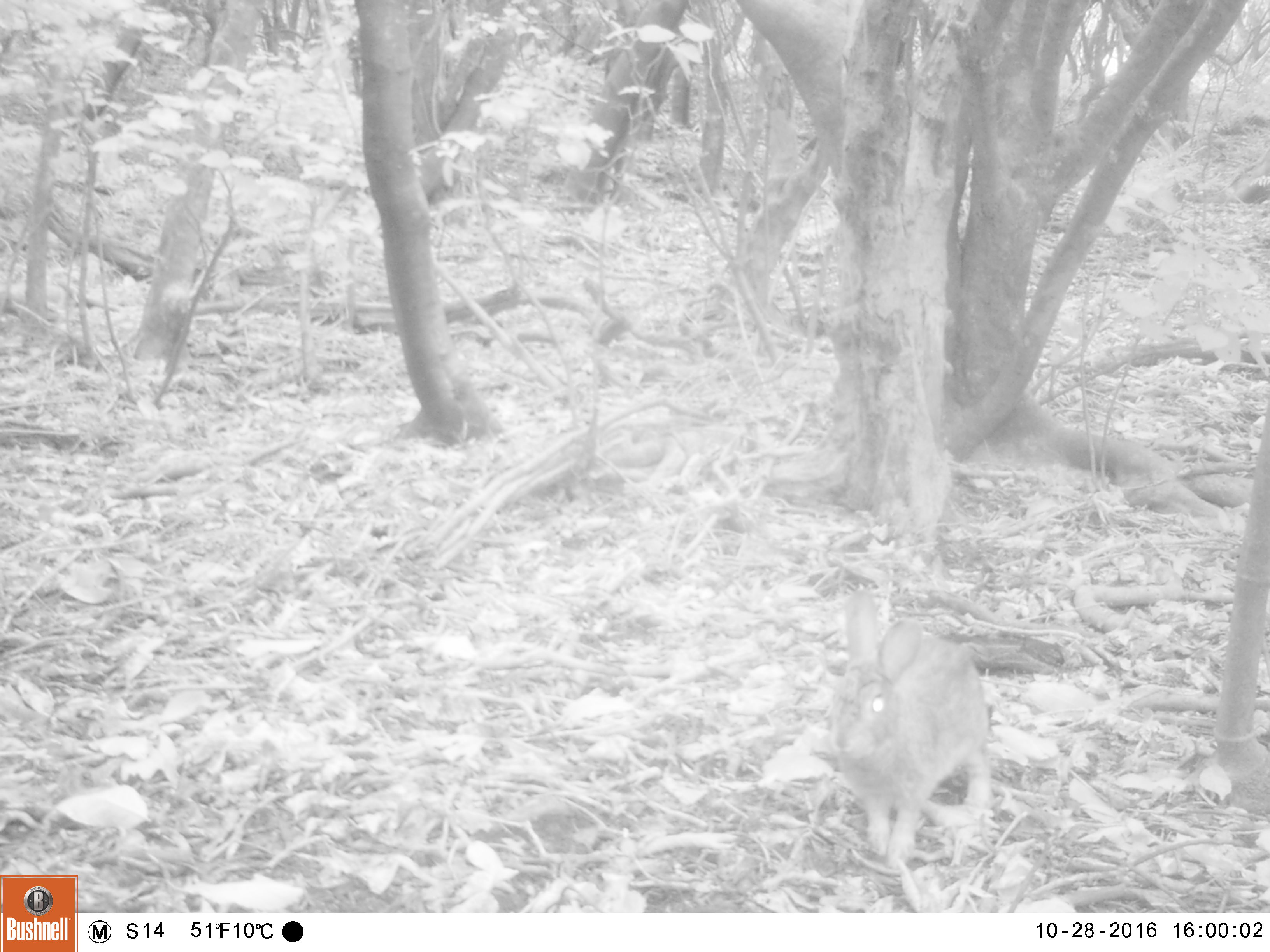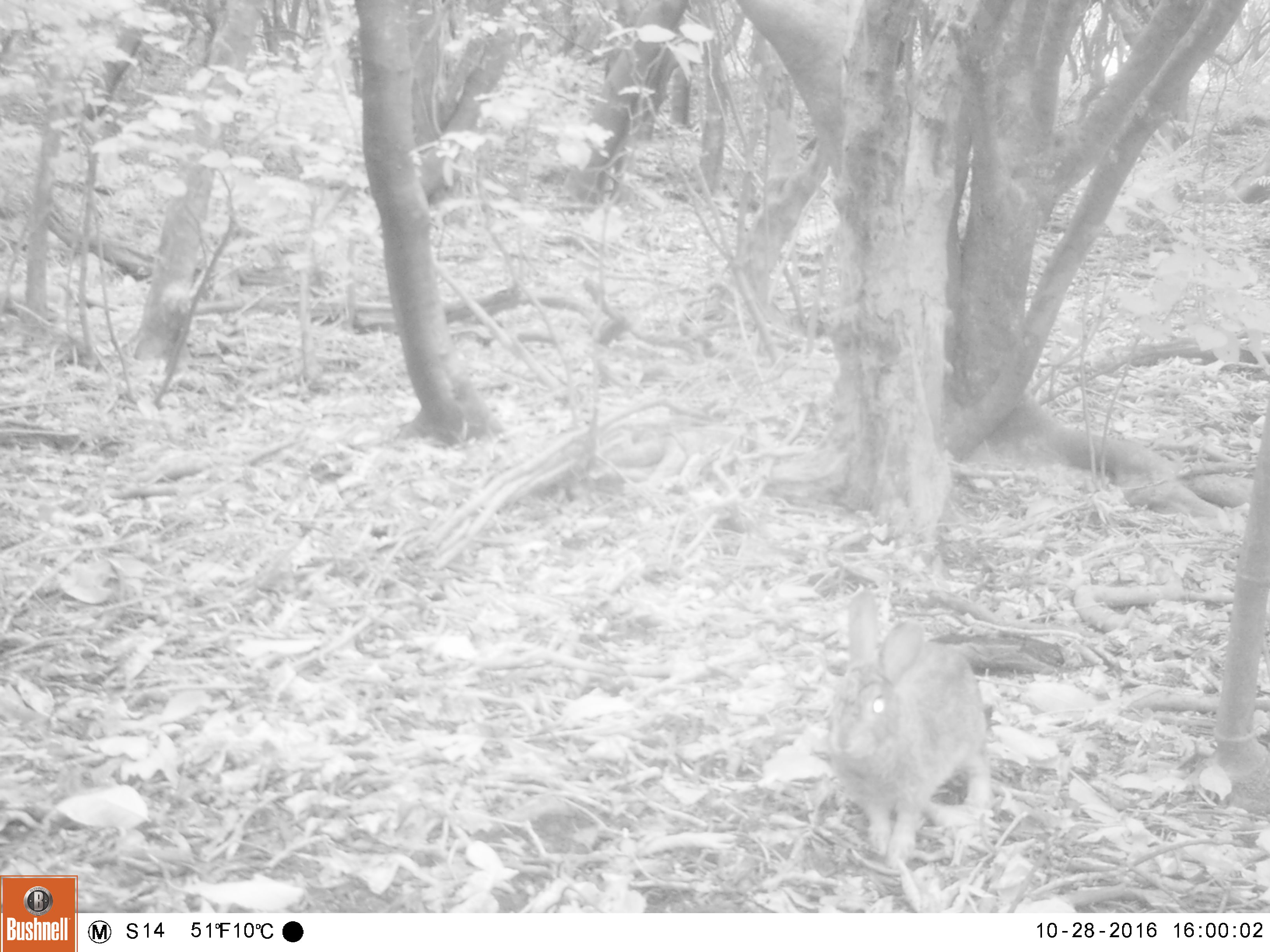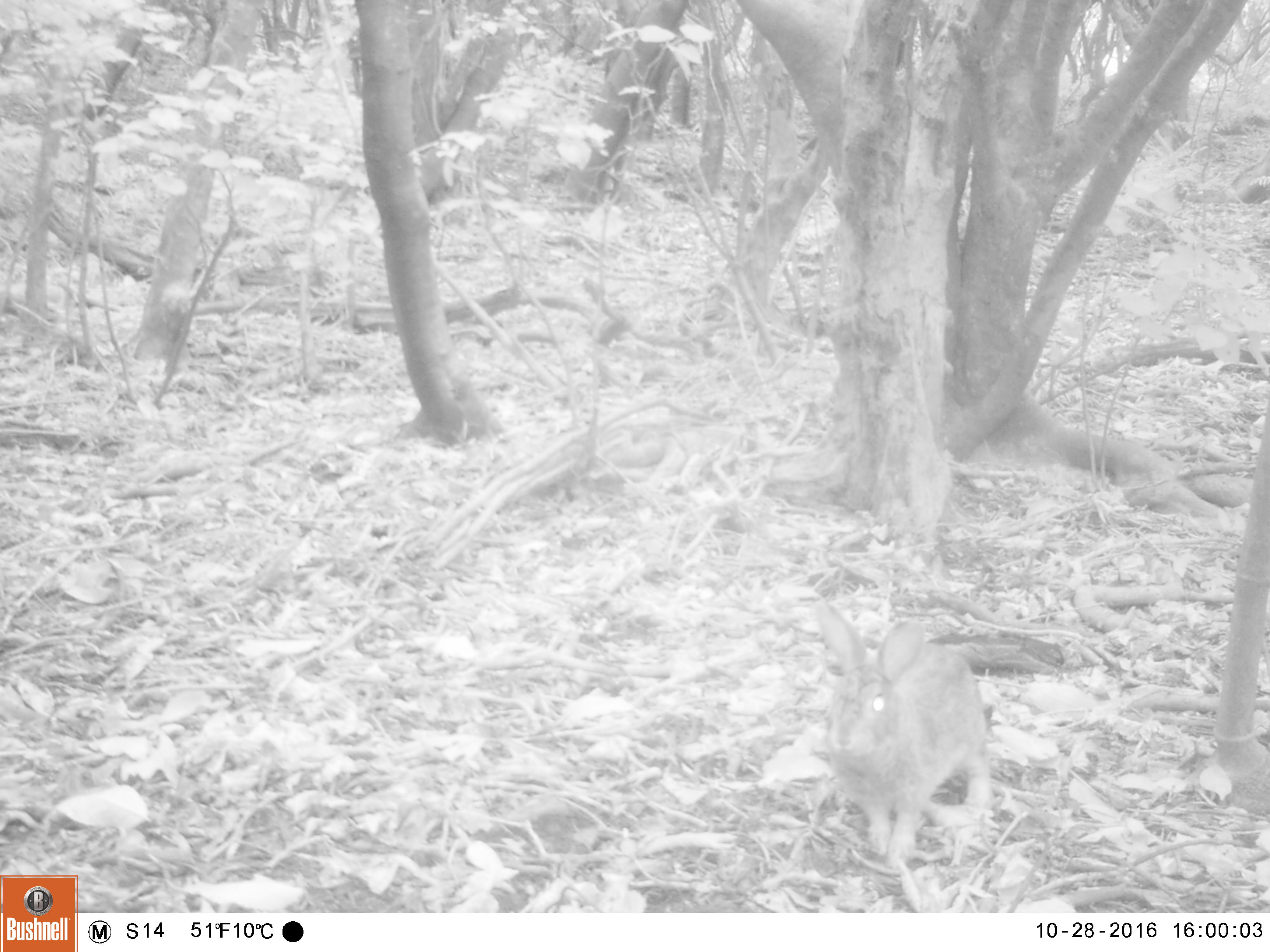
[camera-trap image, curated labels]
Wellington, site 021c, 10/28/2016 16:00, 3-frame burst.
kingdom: Animalia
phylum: Chordata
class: Mammalia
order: Lagomorpha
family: Leporidae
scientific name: Leporidae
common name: rabbit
Rabbit (Leporidae).